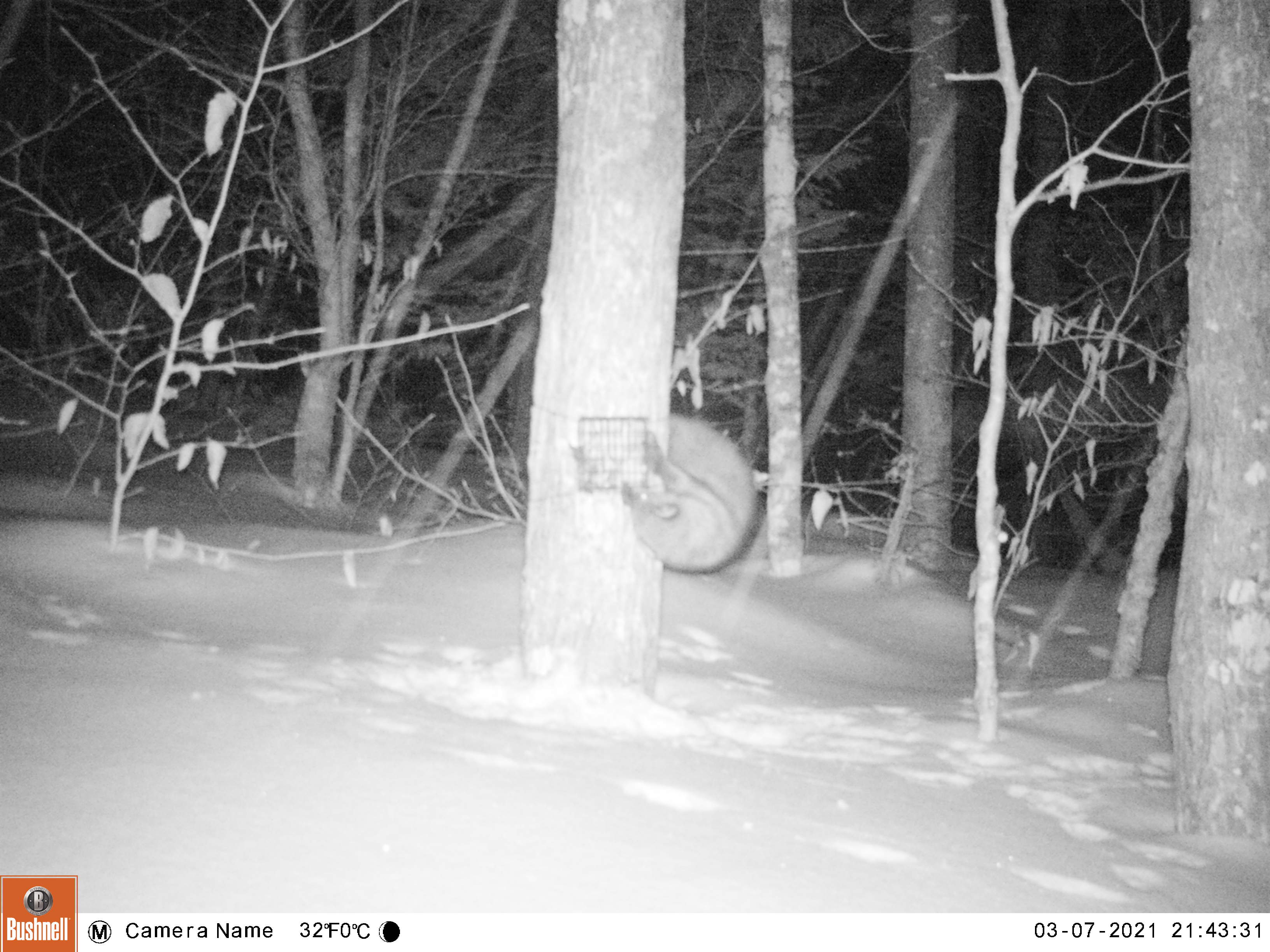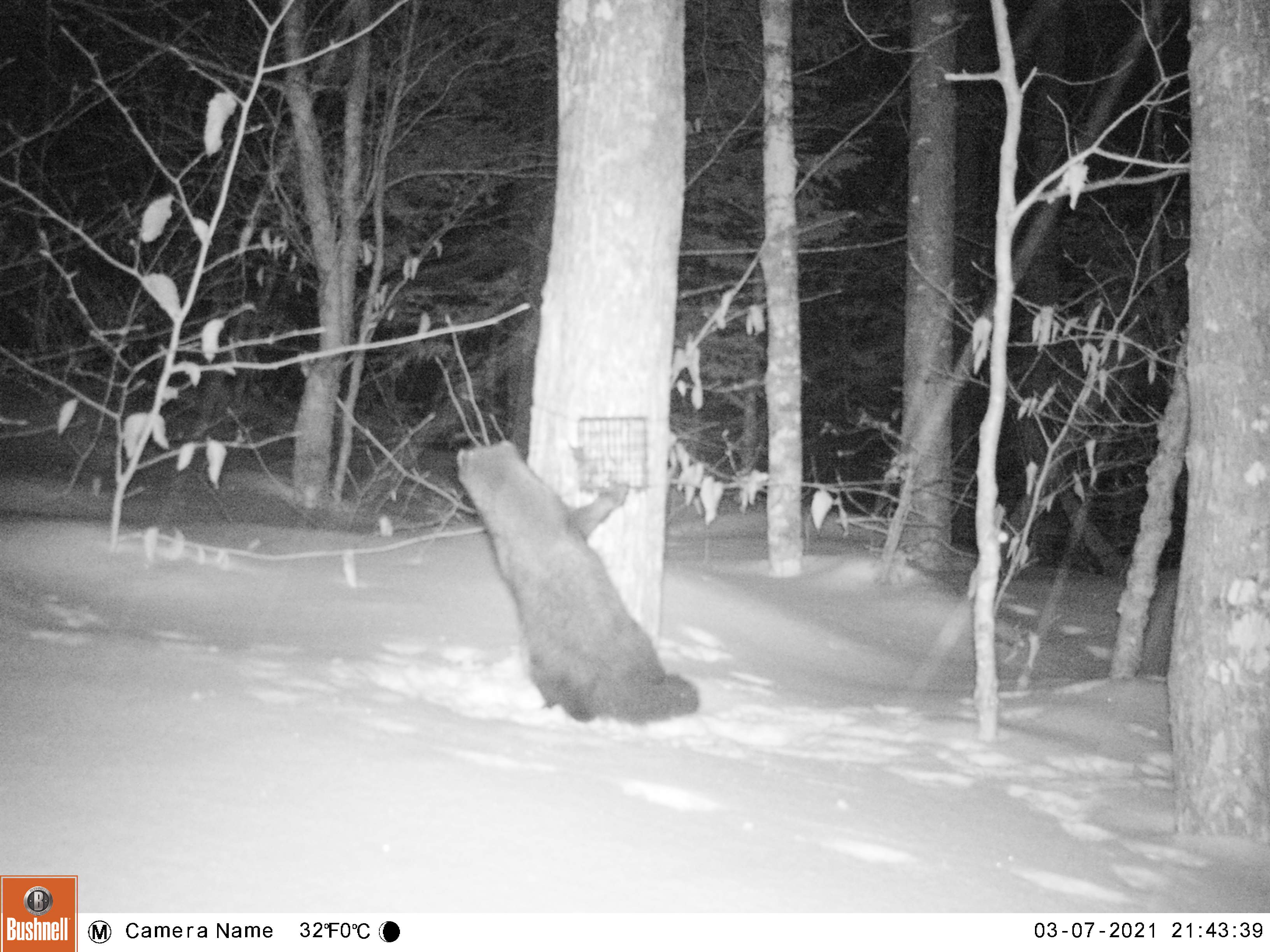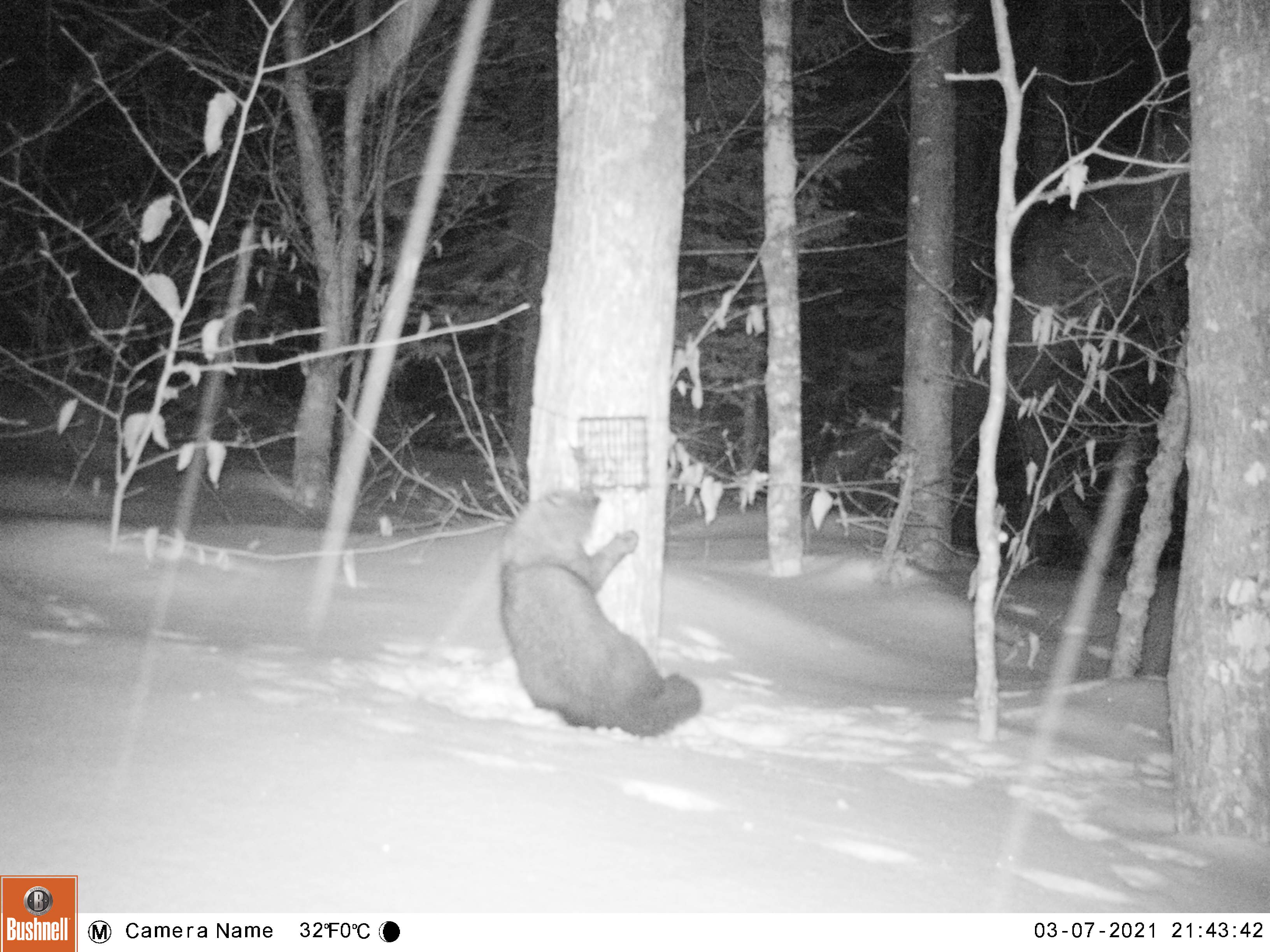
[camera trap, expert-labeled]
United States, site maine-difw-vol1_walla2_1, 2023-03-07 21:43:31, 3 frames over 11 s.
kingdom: Animalia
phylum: Chordata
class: Mammalia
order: Carnivora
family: Mustelidae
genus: Pekania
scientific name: Pekania pennanti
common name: fisher